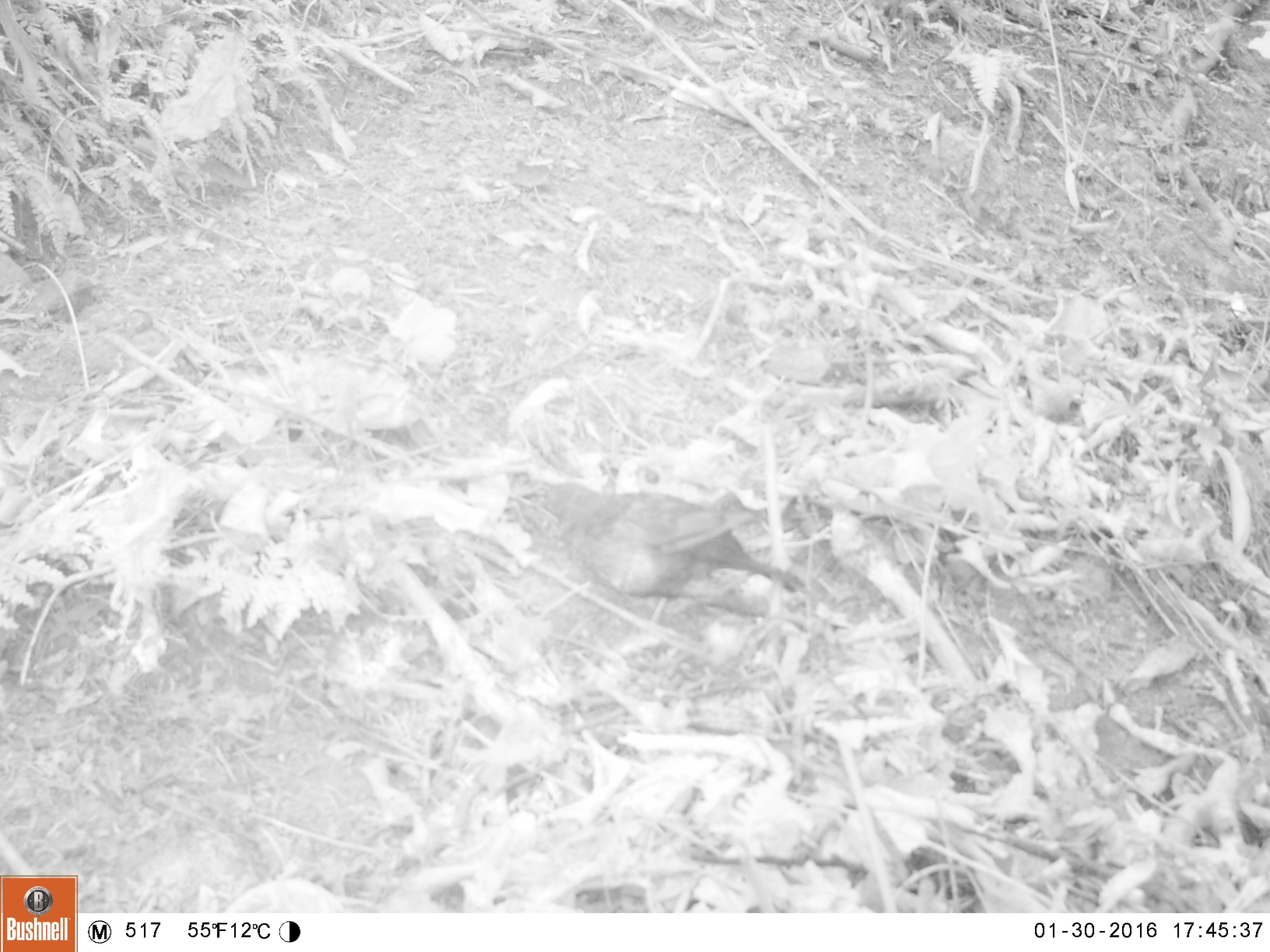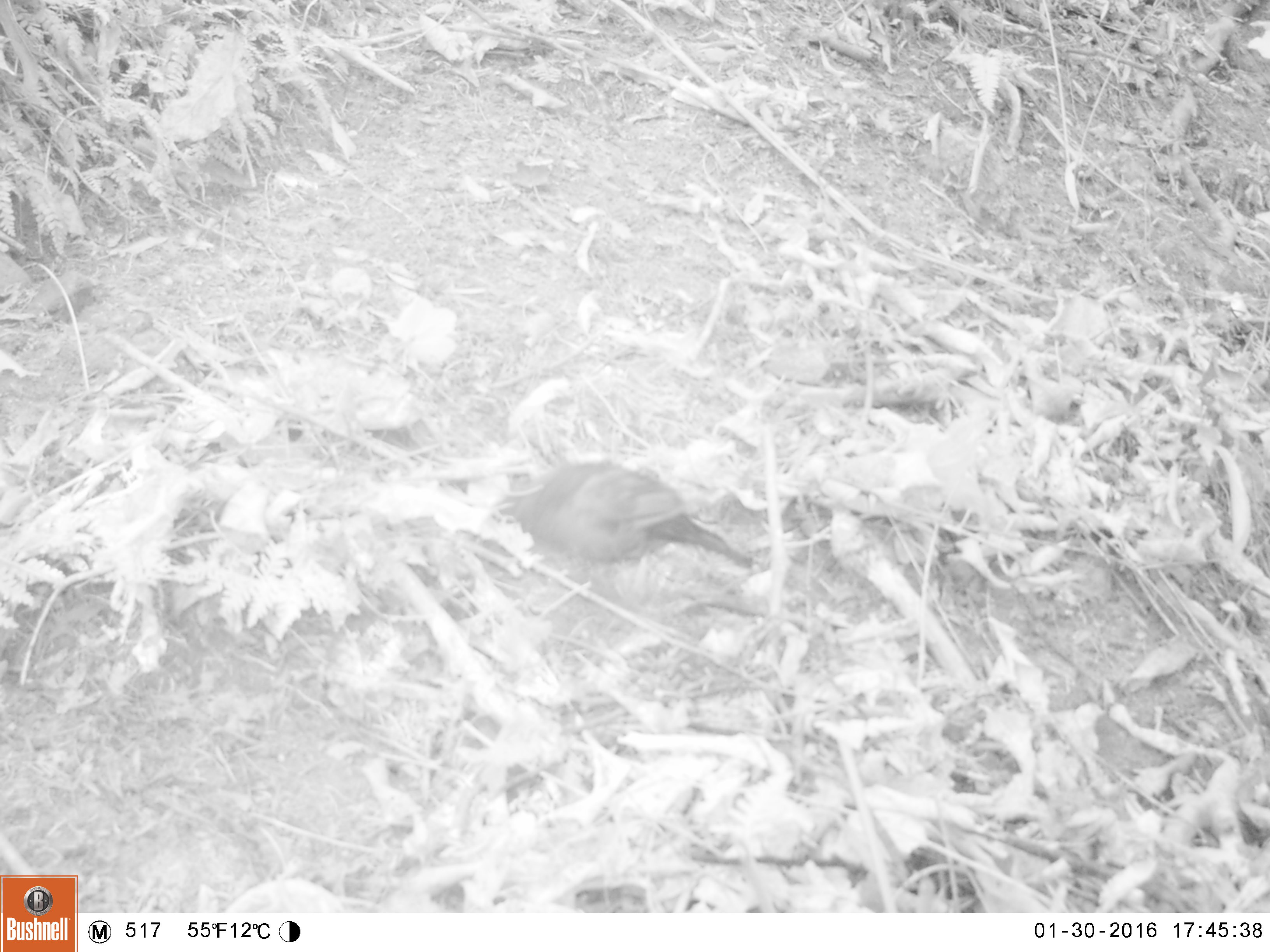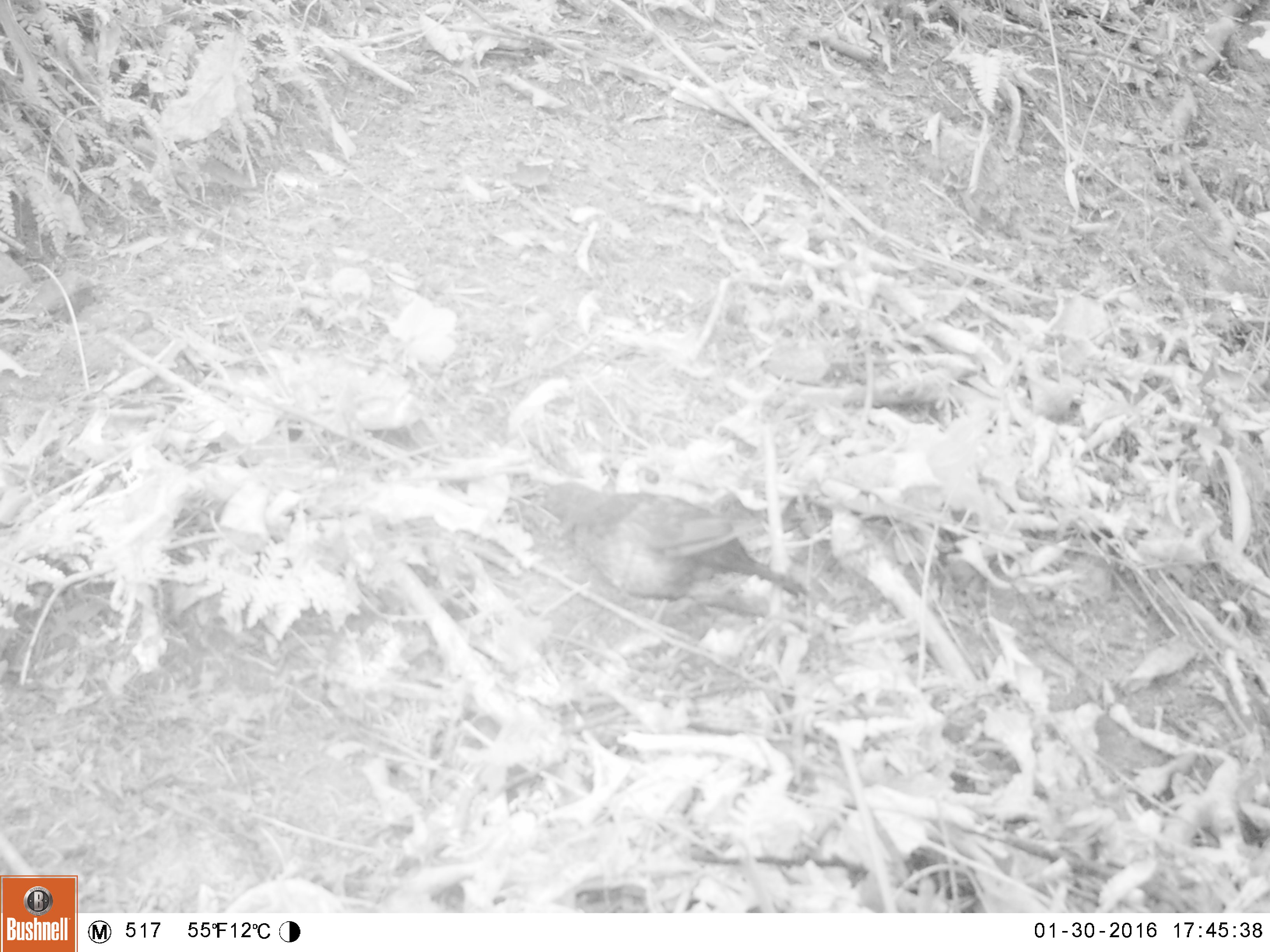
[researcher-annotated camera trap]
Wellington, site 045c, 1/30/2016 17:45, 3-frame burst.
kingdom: Animalia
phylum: Chordata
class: Aves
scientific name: Aves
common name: bird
Bird (Aves).